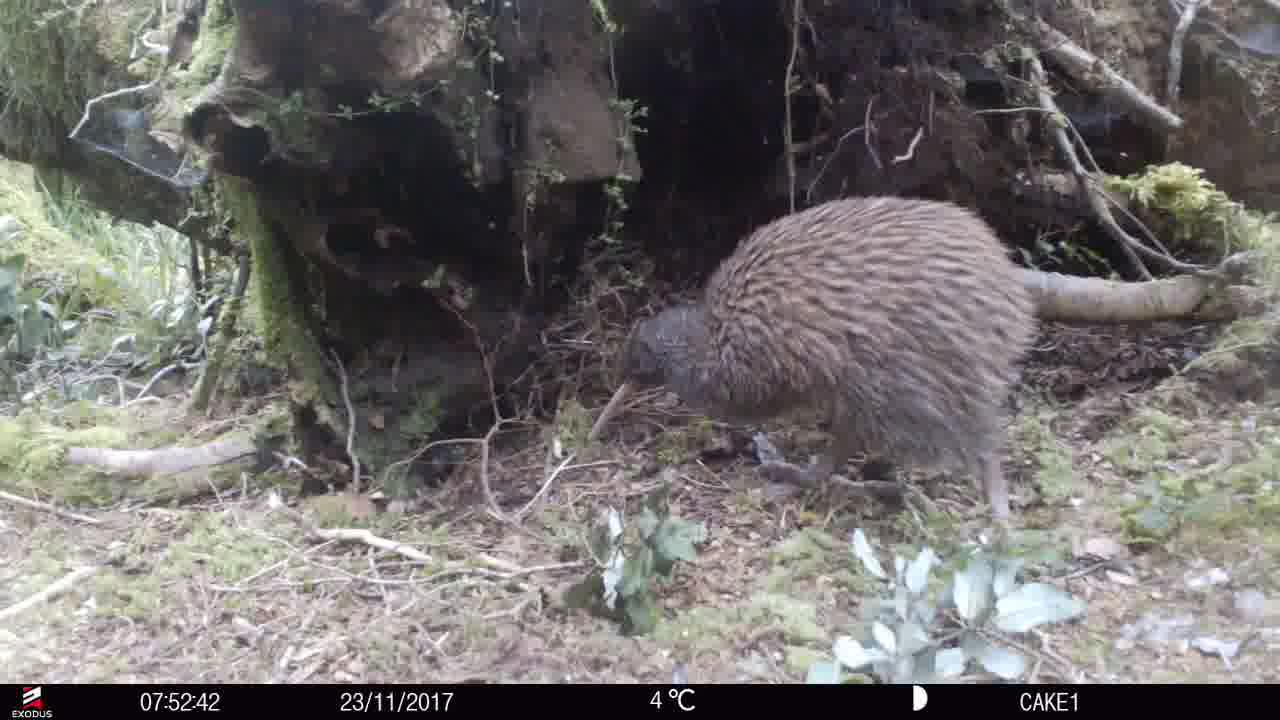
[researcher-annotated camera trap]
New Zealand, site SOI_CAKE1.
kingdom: Animalia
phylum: Chordata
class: Aves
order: Apterygiformes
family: Apterygidae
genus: Apteryx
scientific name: Apteryx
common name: kiwi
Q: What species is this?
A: Kiwi (Apteryx).